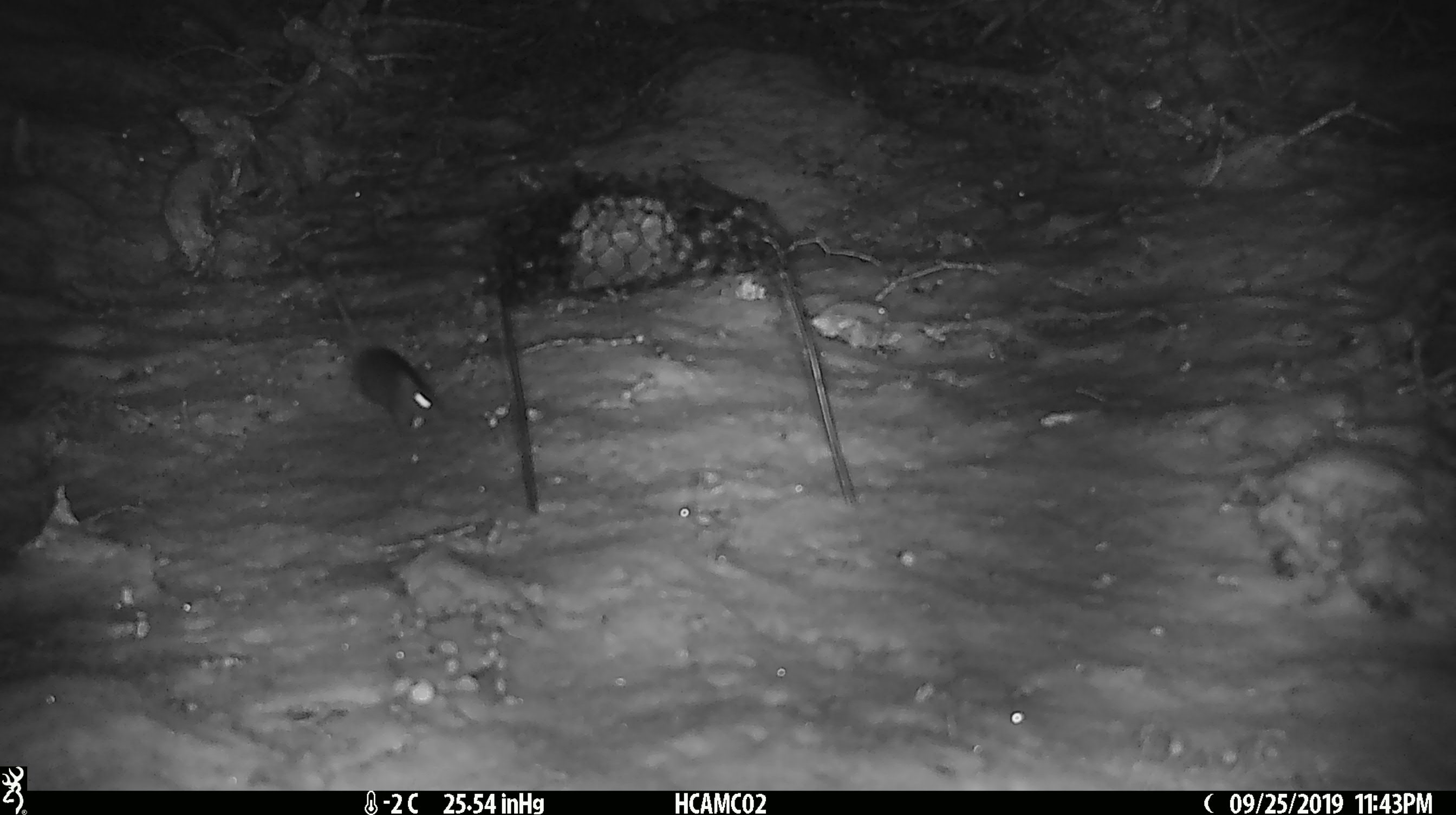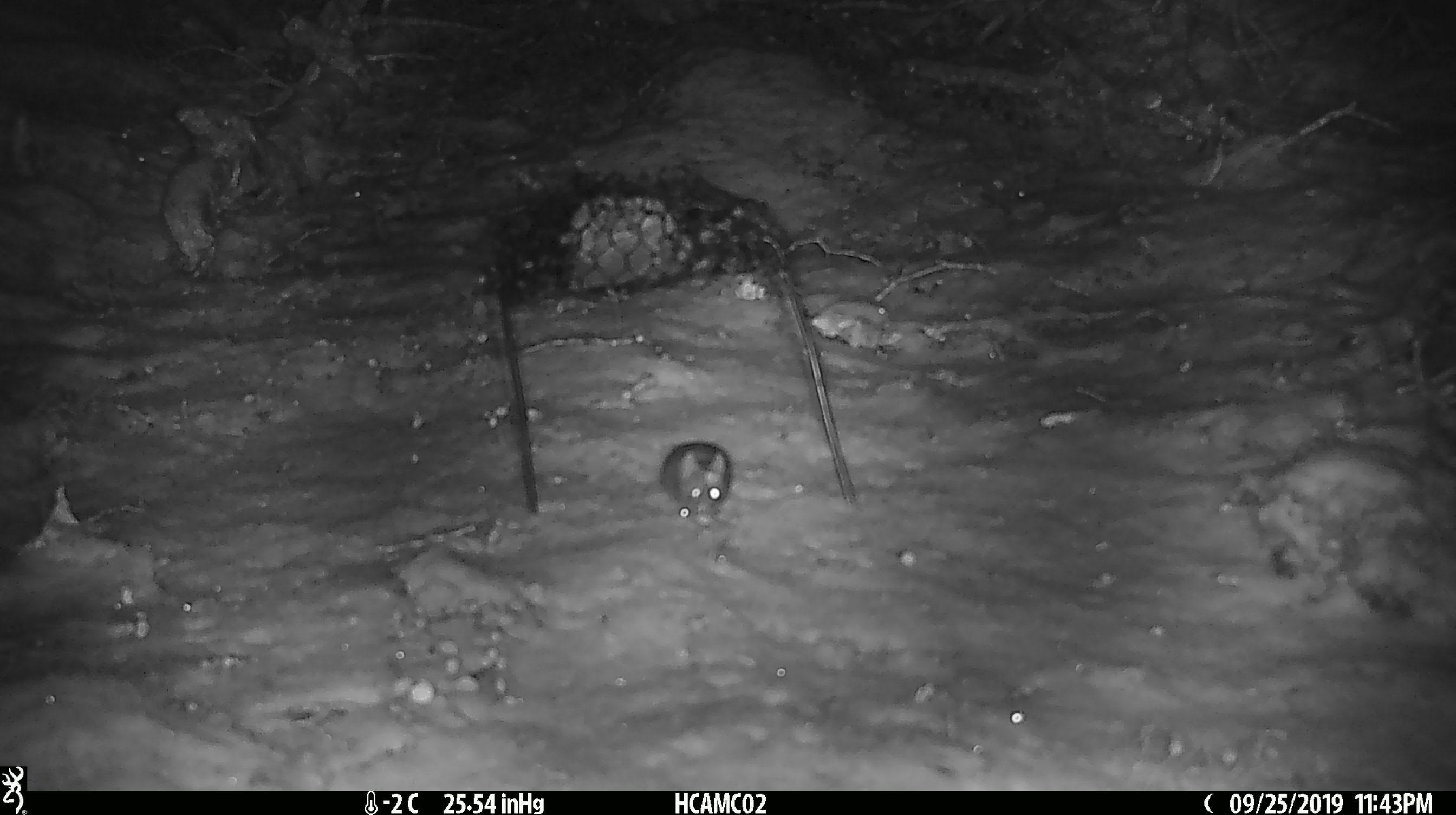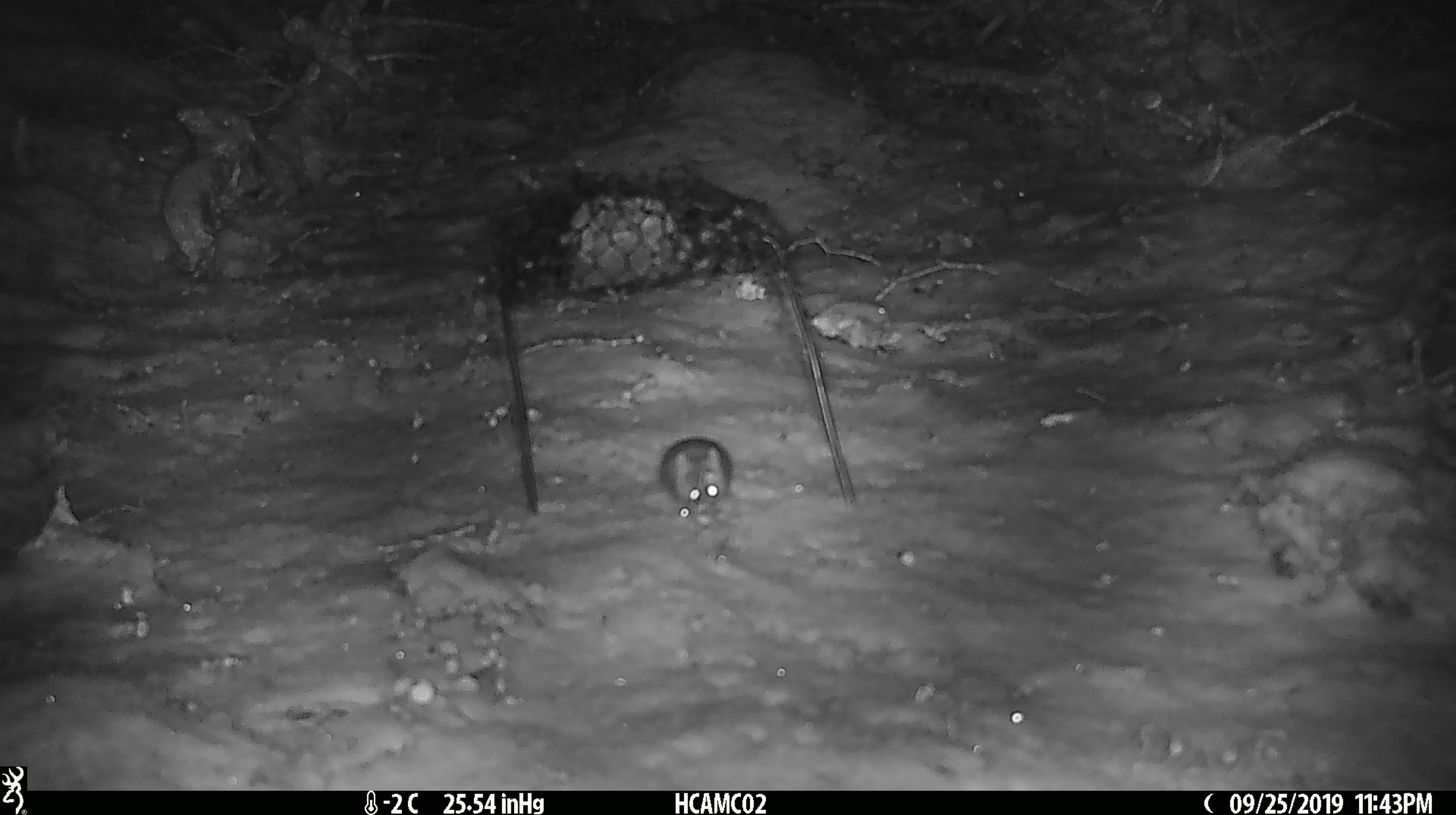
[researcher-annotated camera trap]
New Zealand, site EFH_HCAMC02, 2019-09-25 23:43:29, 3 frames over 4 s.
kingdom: Animalia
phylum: Chordata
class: Mammalia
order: Rodentia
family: Muridae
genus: Mus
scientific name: Mus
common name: mouse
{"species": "mouse (Mus)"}